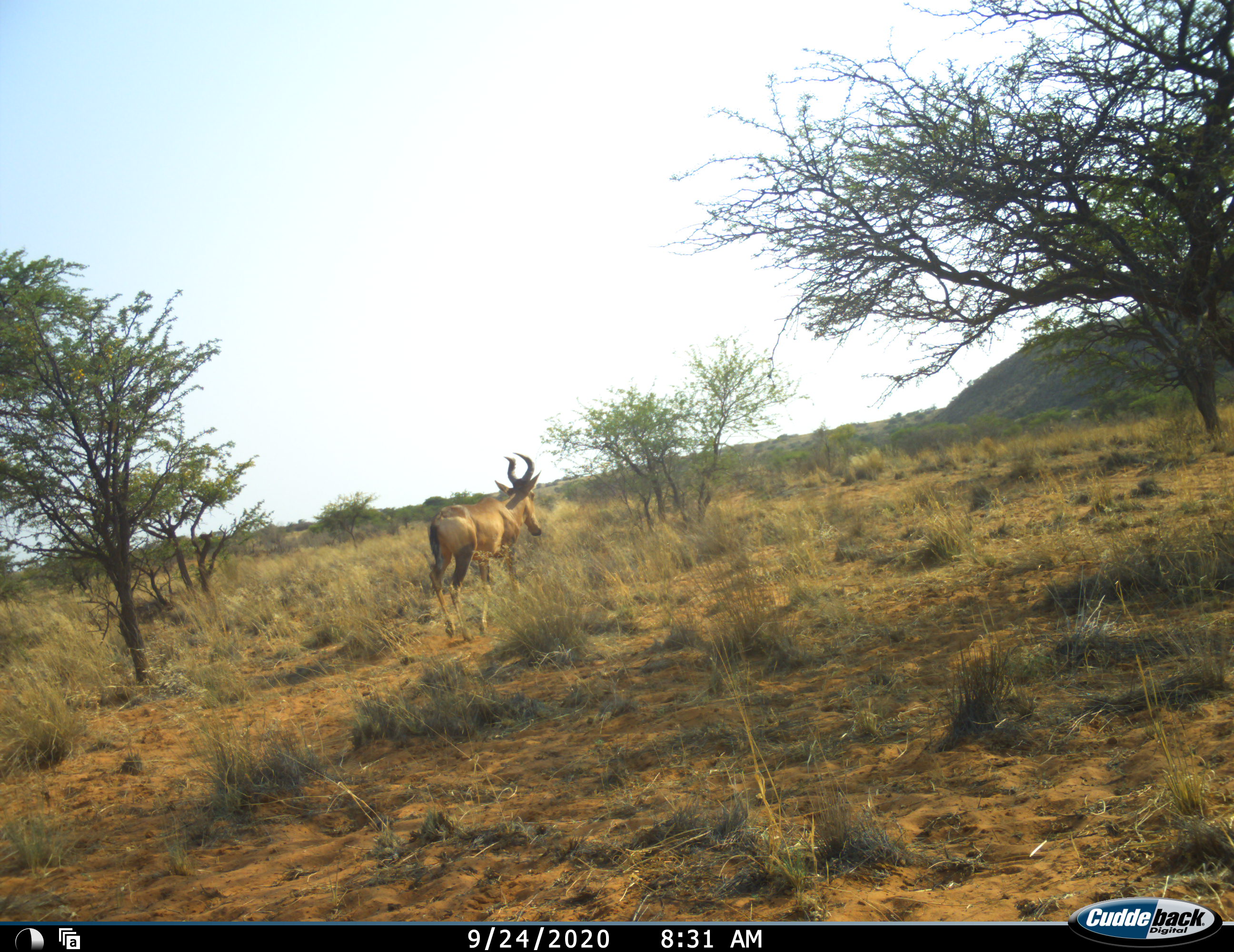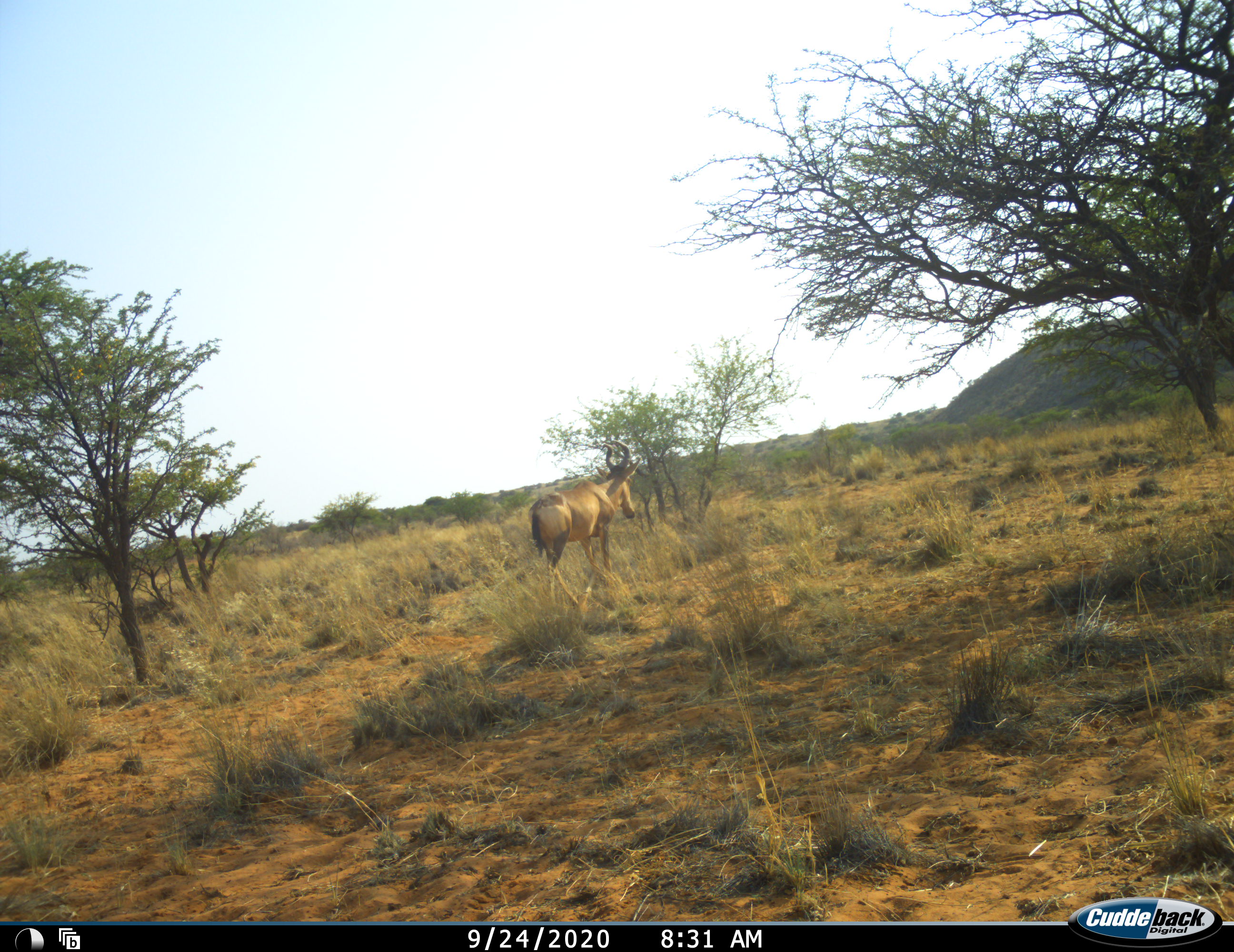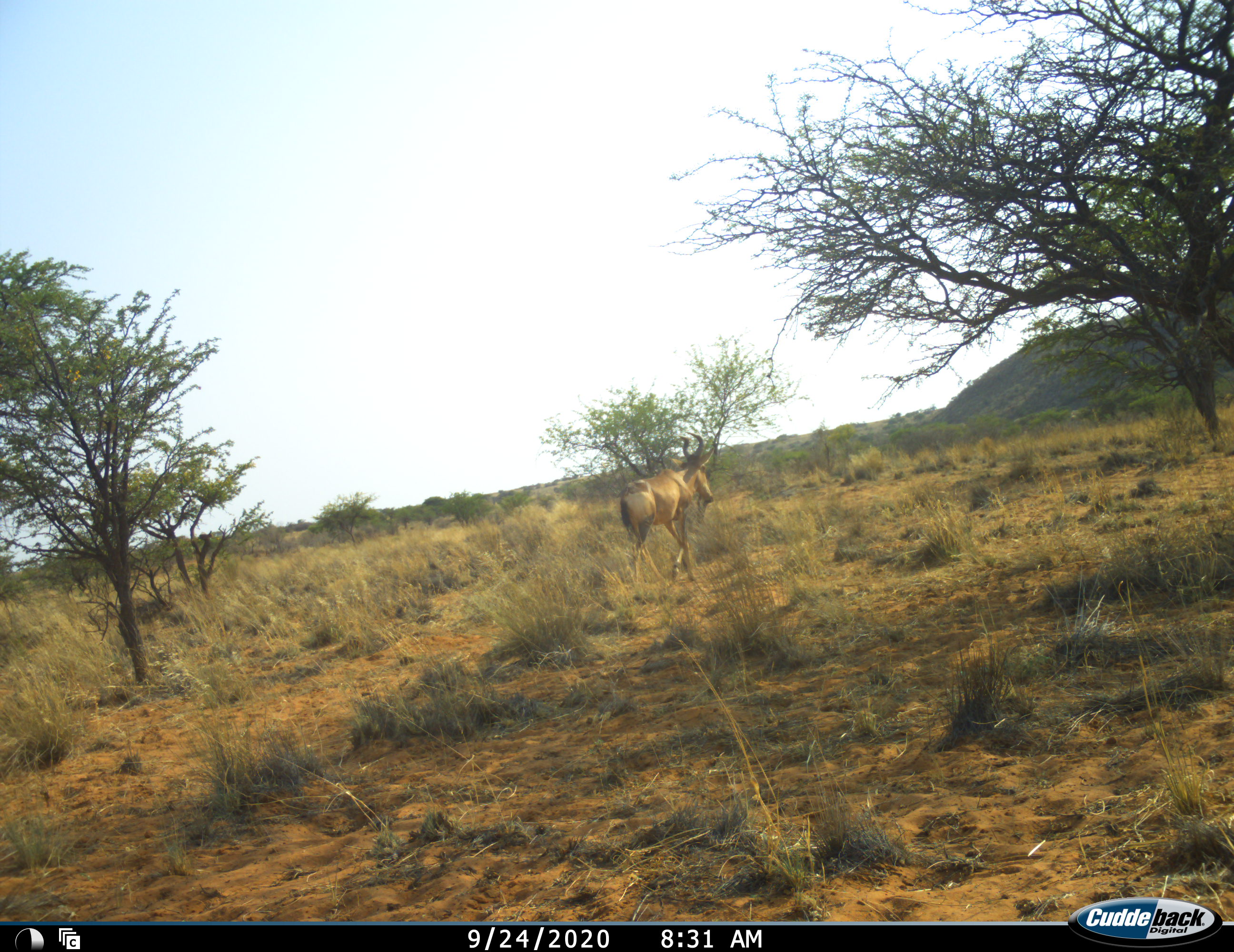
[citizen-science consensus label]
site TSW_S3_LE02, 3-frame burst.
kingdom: Animalia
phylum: Chordata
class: Mammalia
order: Artiodactyla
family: Bovidae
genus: Alcelaphus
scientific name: Alcelaphus buselaphus caama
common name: red hartebeest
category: hartebeestred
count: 1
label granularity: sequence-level